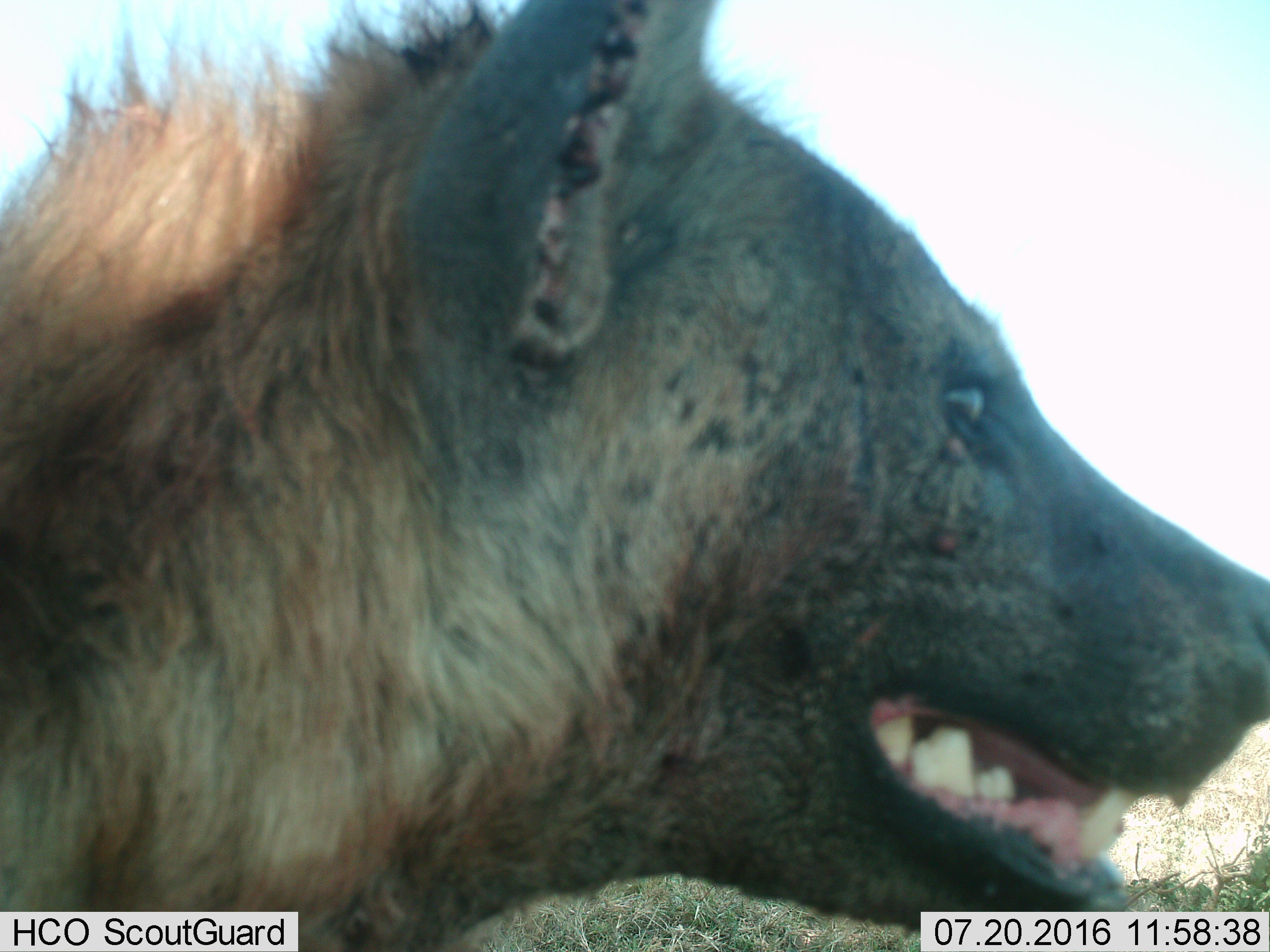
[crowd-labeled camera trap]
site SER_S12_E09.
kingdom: Animalia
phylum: Chordata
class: Mammalia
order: Carnivora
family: Hyaenidae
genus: Crocuta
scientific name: Crocuta crocuta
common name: spotted hyena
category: hyenaspotted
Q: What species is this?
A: Hyenaspotted (spotted hyena) (Crocuta crocuta).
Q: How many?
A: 1.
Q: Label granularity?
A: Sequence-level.